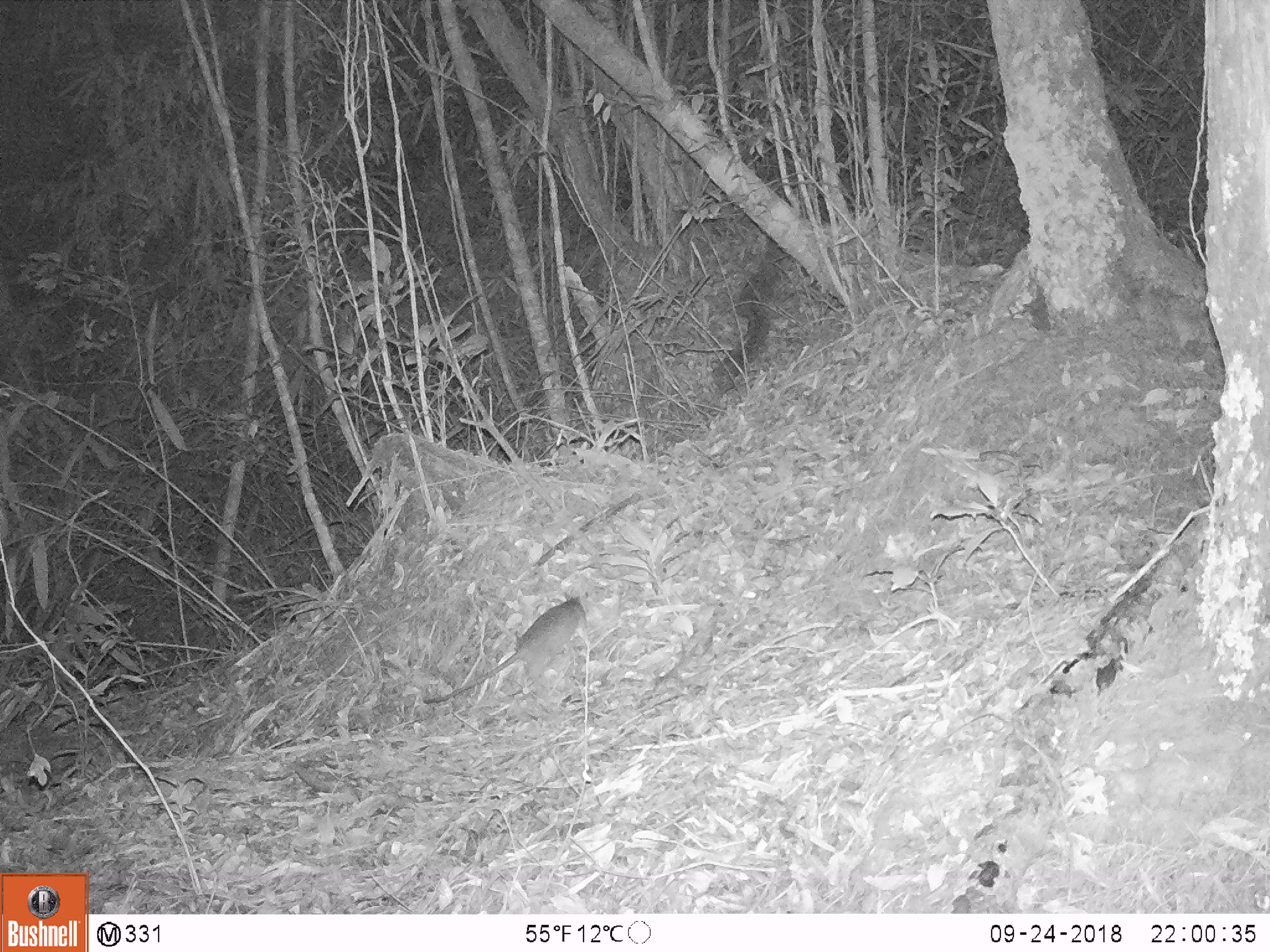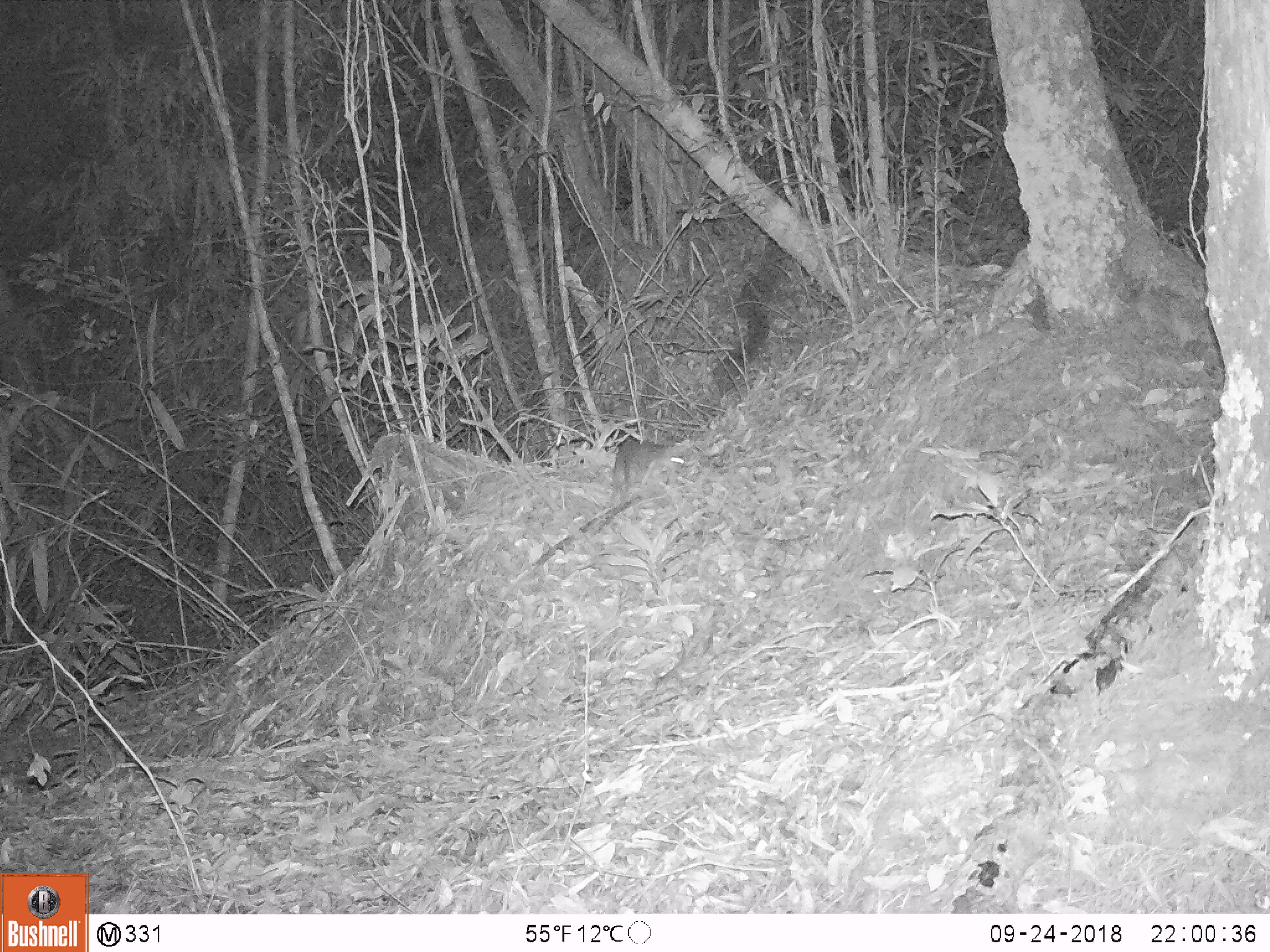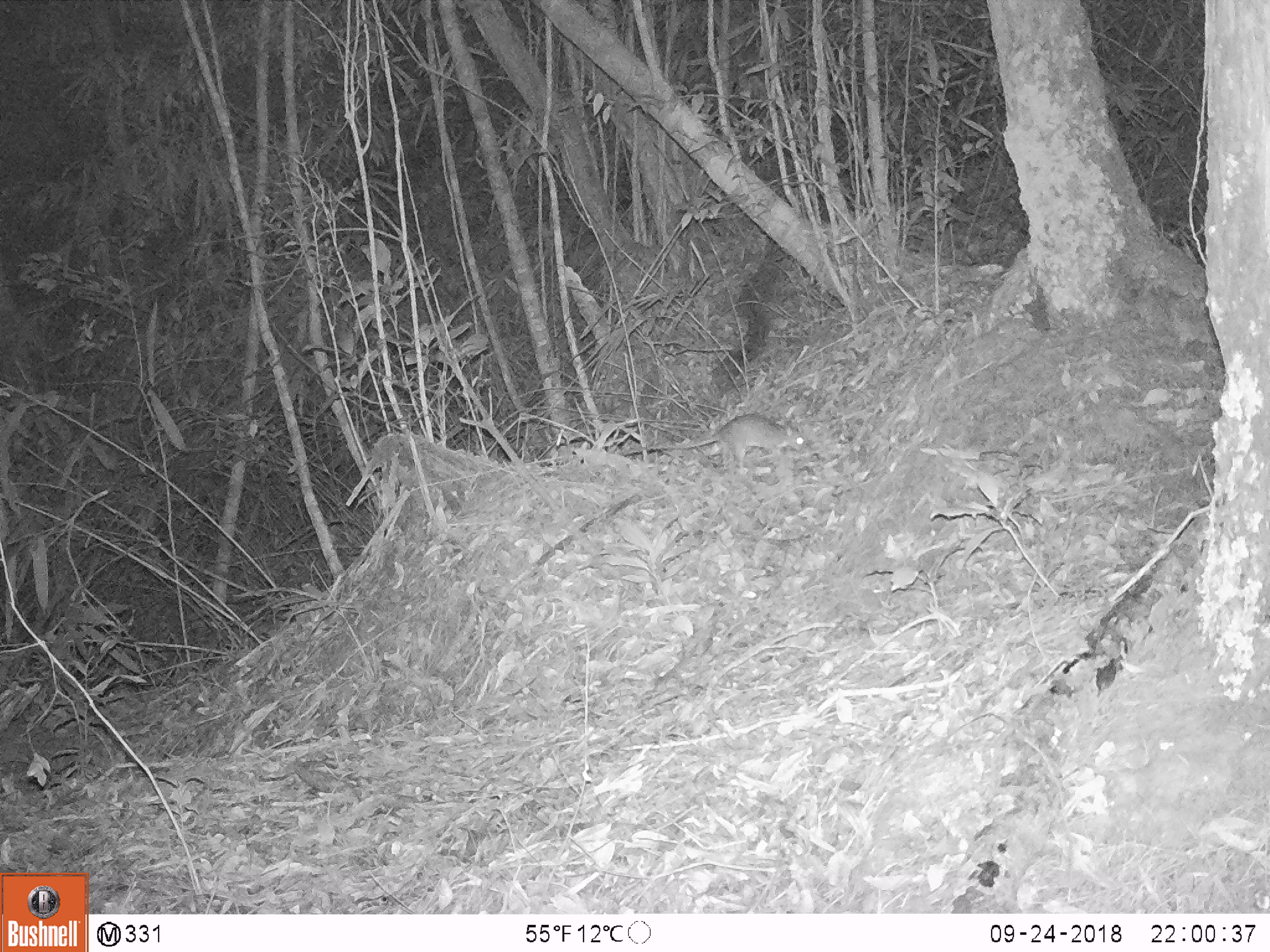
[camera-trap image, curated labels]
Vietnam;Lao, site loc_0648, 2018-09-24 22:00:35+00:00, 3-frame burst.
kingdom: Animalia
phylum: Chordata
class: Mammalia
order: Rodentia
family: Muridae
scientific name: Muridae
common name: old-world mice and rats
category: unidentified murid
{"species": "unidentified murid (old-world mice and rats) (Muridae)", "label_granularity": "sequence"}